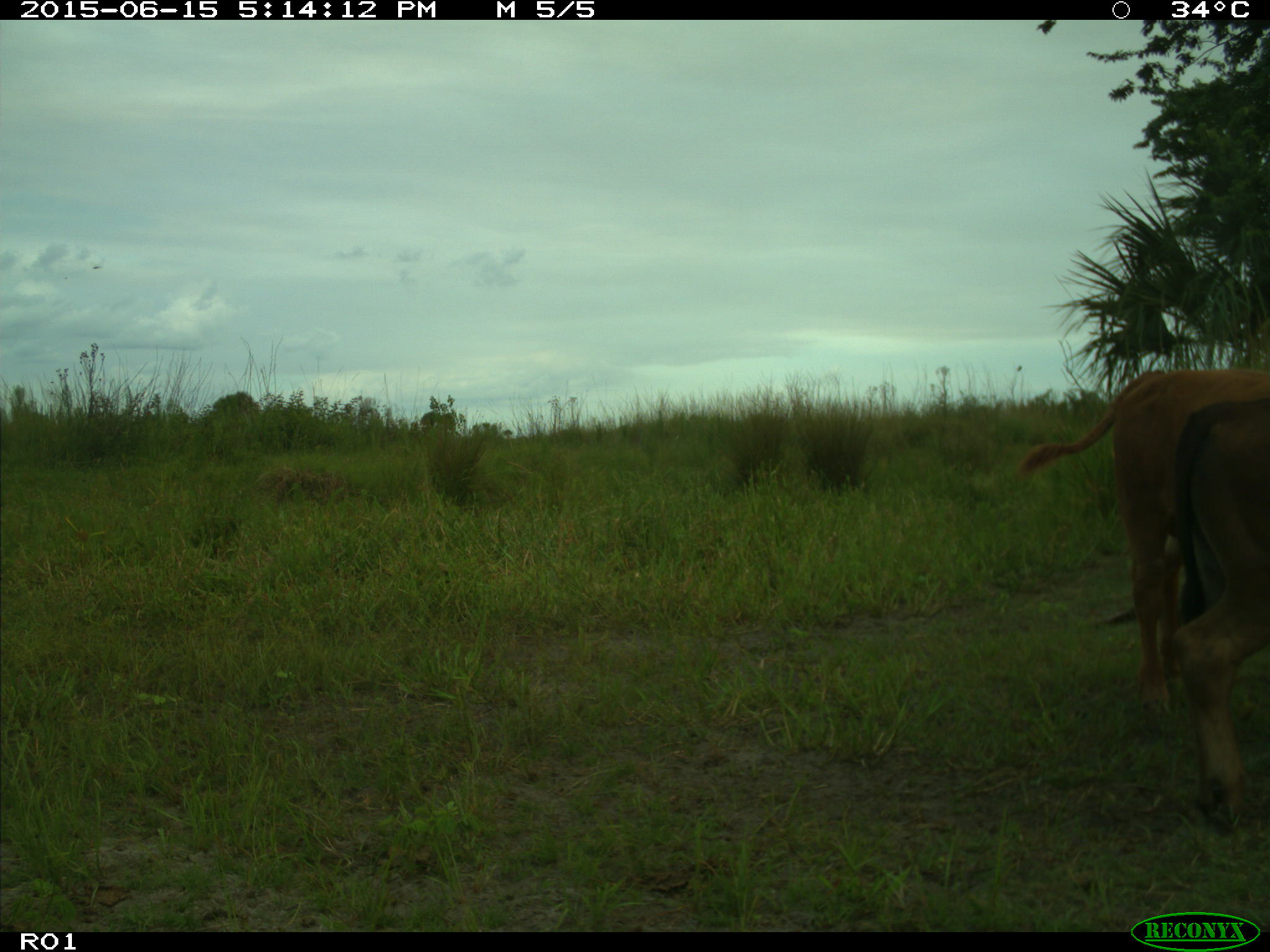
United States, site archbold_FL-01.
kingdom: Animalia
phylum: Chordata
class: Mammalia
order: Artiodactyla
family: Bovidae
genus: Bos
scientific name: Bos taurus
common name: domestic cow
Bos taurus (domestic cow).